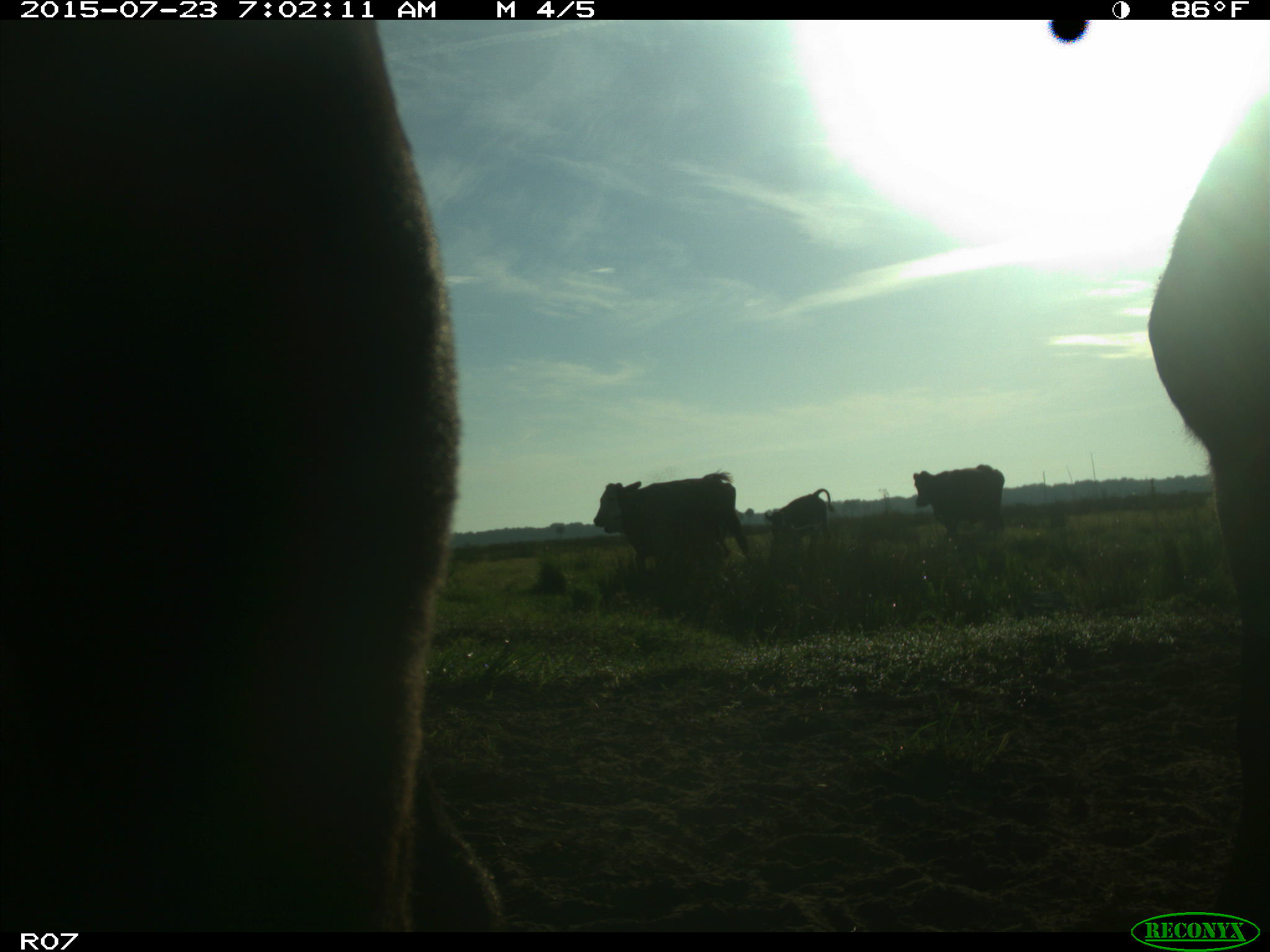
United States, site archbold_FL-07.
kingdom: Animalia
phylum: Chordata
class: Mammalia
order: Artiodactyla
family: Bovidae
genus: Bos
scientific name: Bos taurus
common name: domestic cow